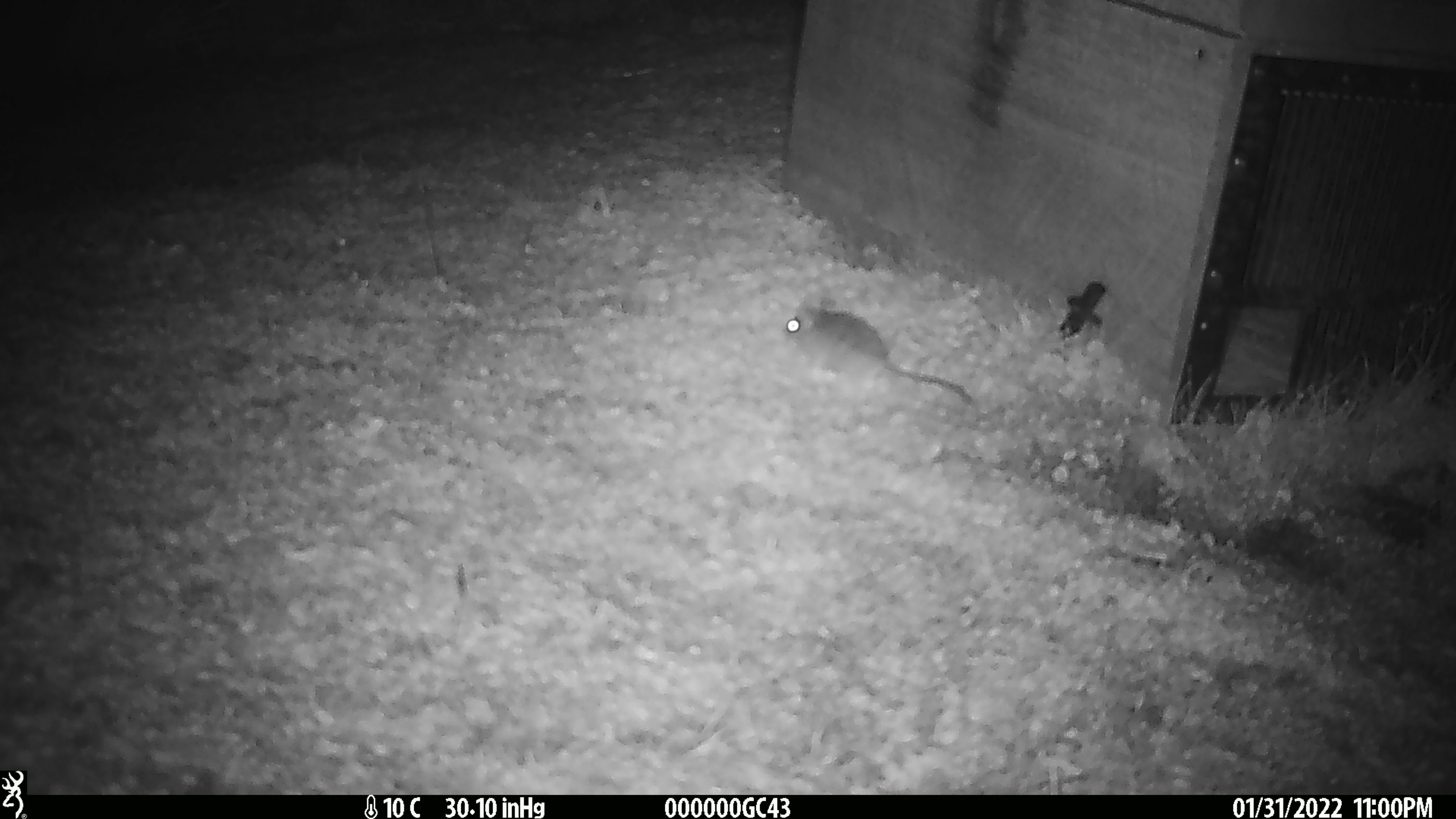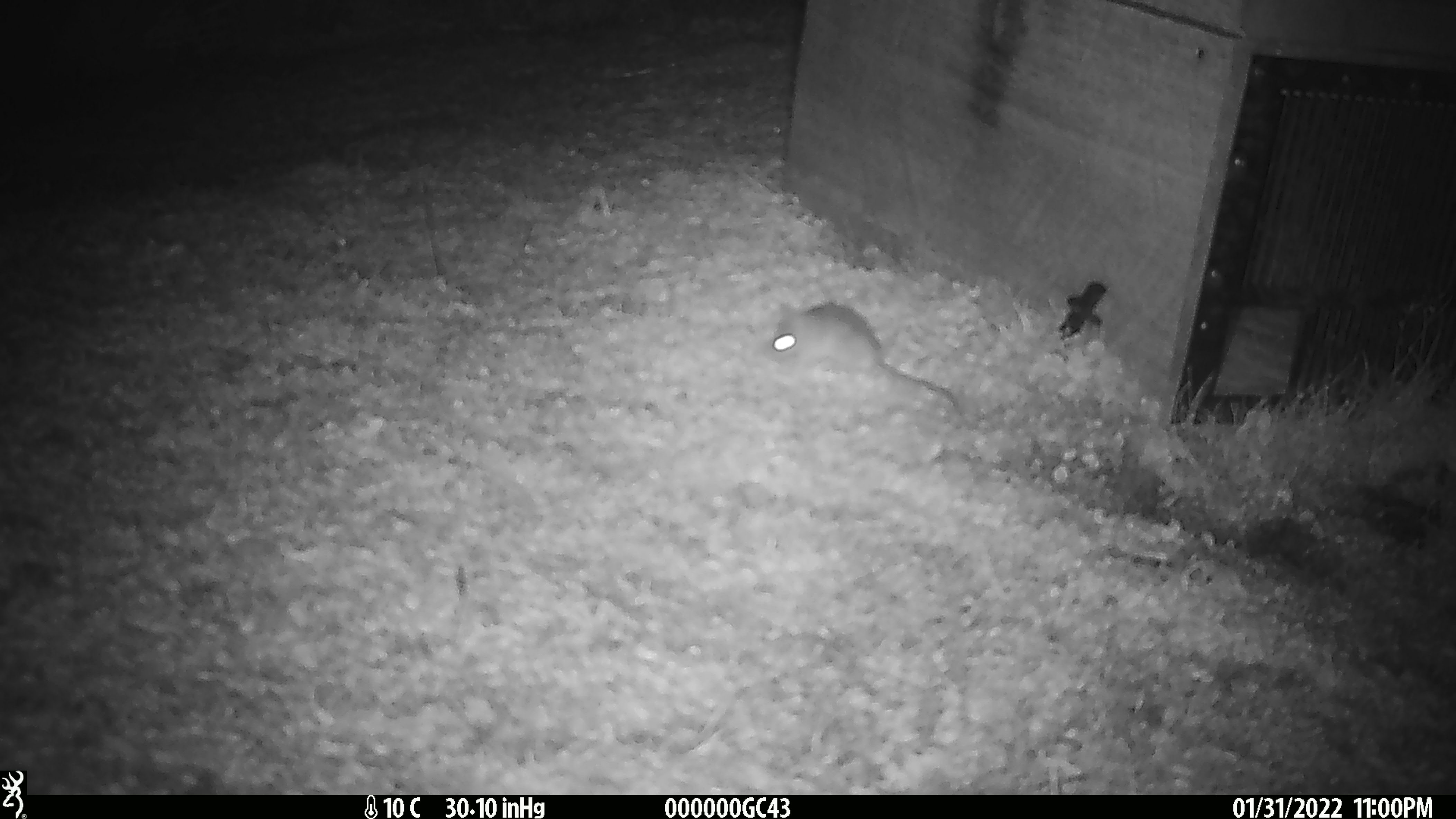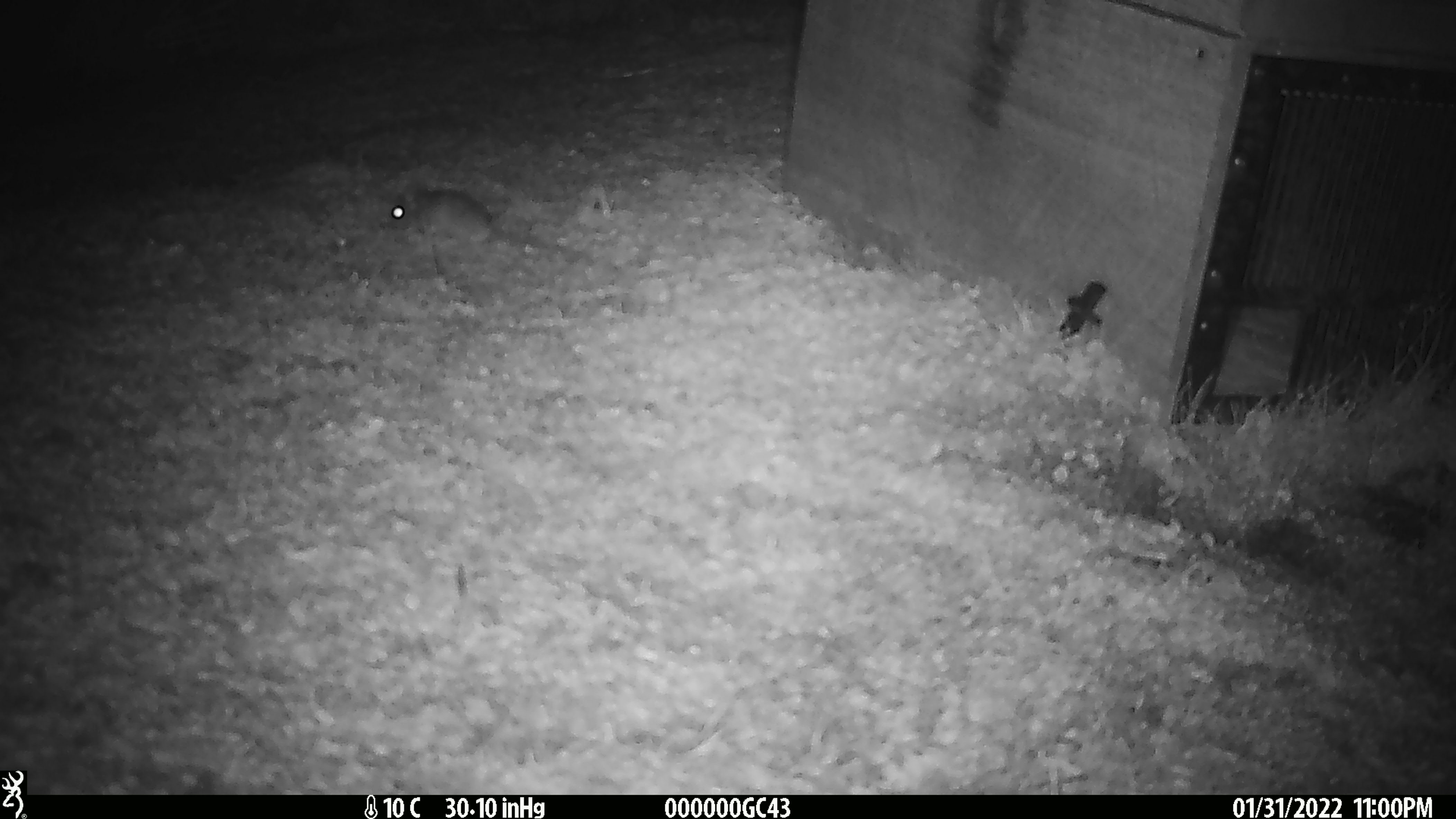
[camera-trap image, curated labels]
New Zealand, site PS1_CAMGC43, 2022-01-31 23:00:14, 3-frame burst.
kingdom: Animalia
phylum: Chordata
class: Mammalia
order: Rodentia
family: Muridae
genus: Mus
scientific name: Mus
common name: mouse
Mouse (Mus).